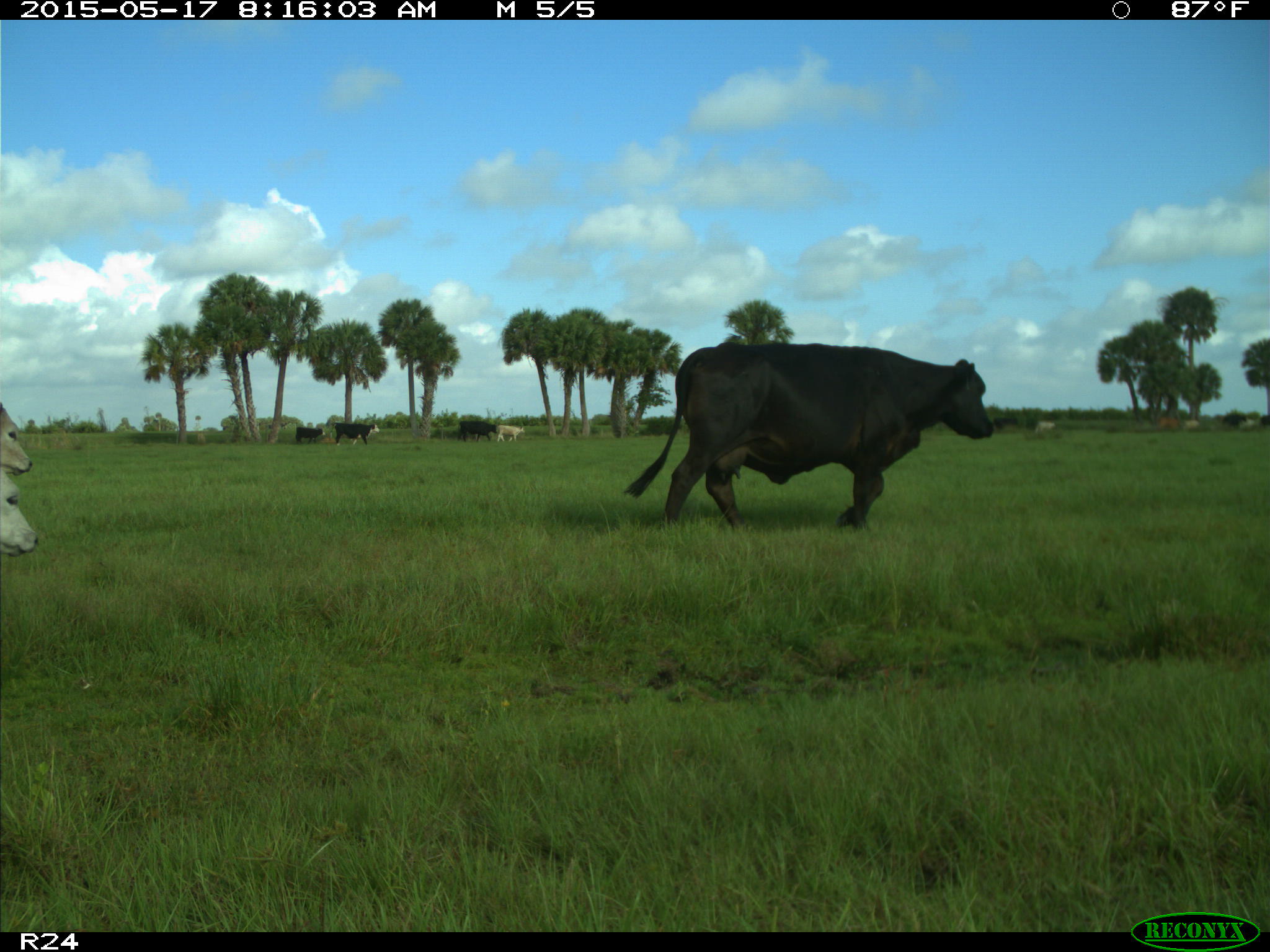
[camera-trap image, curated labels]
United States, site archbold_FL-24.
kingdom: Animalia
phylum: Chordata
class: Mammalia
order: Artiodactyla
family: Bovidae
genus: Bos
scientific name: Bos taurus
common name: domestic cow